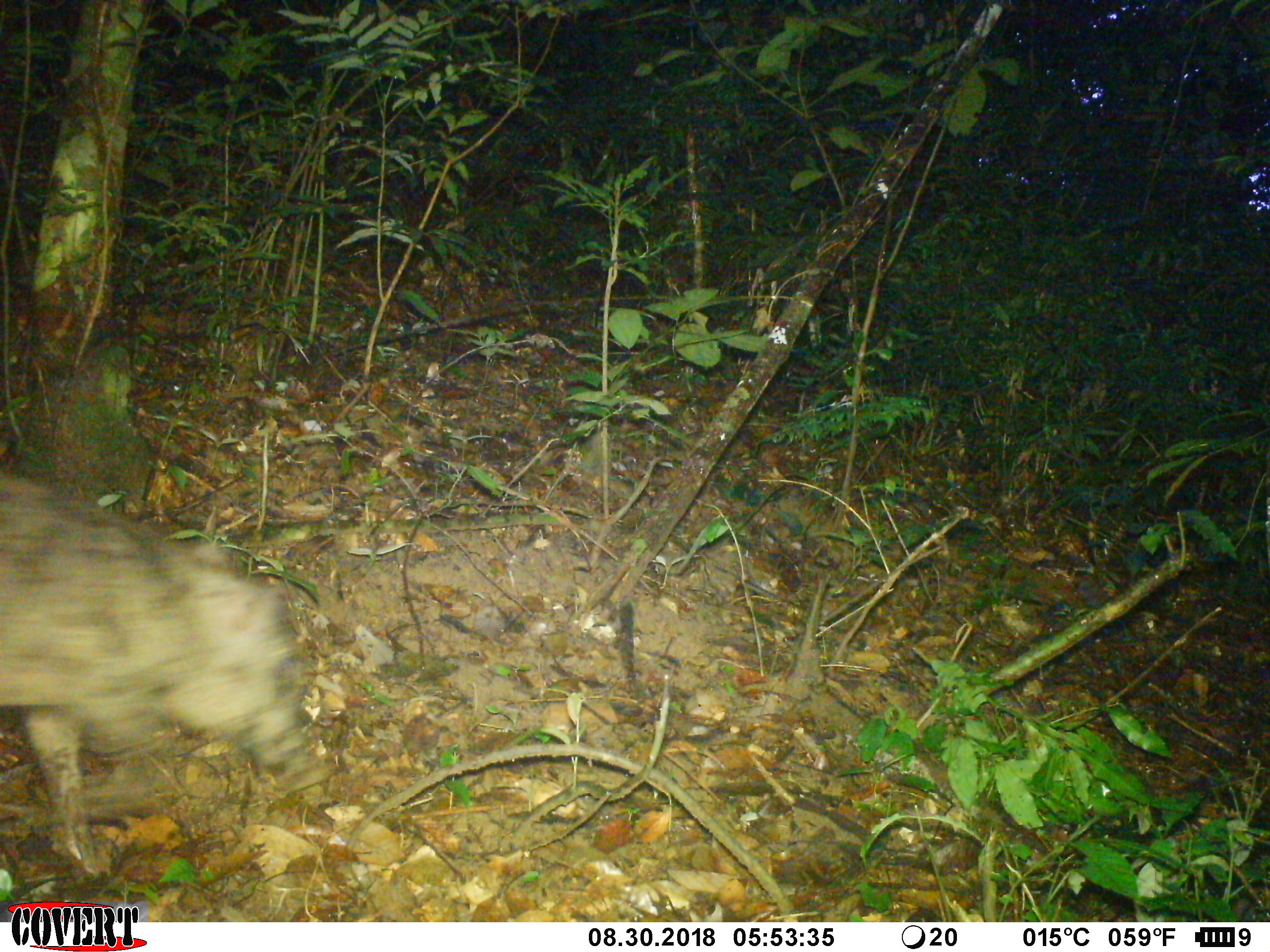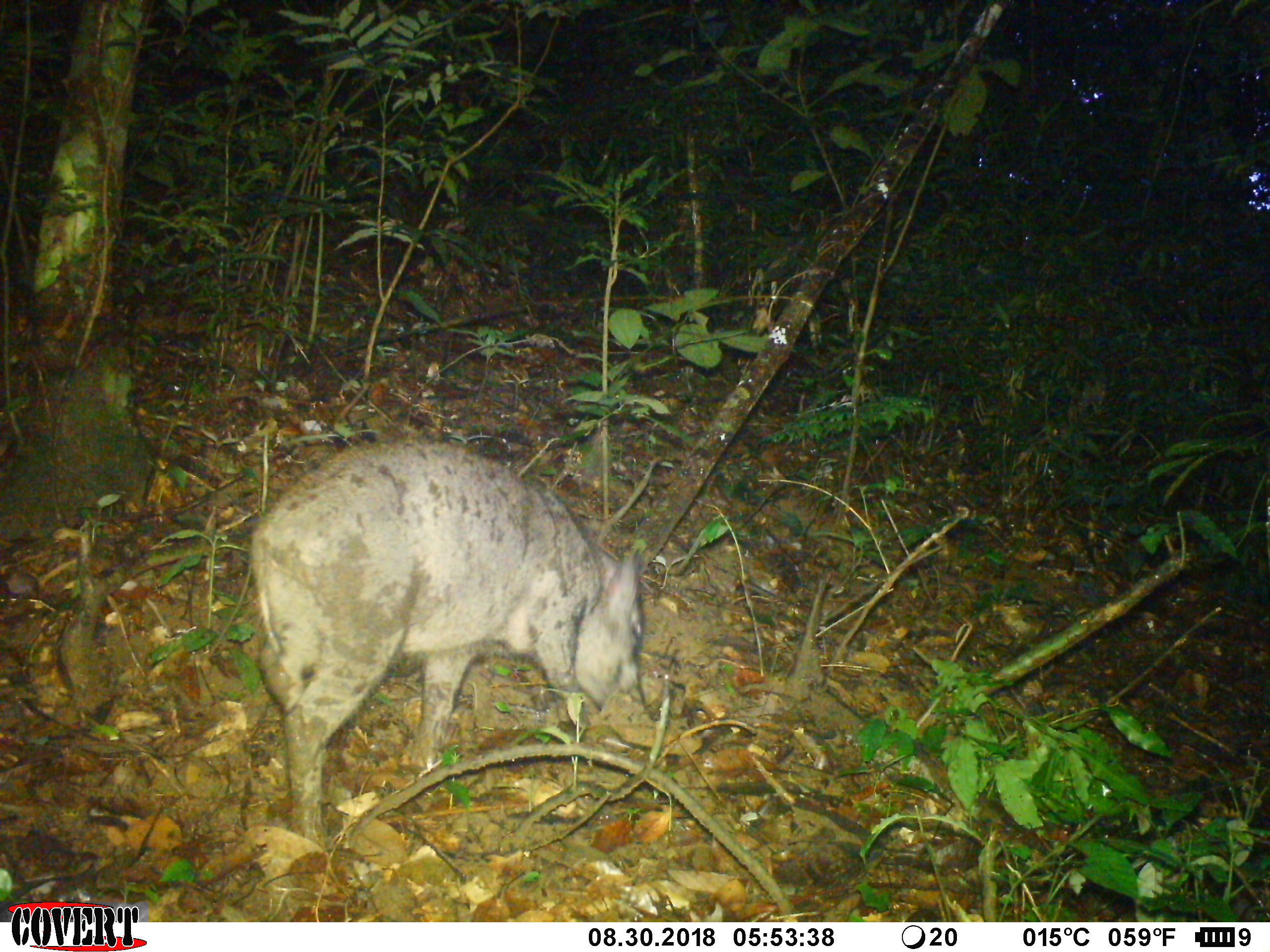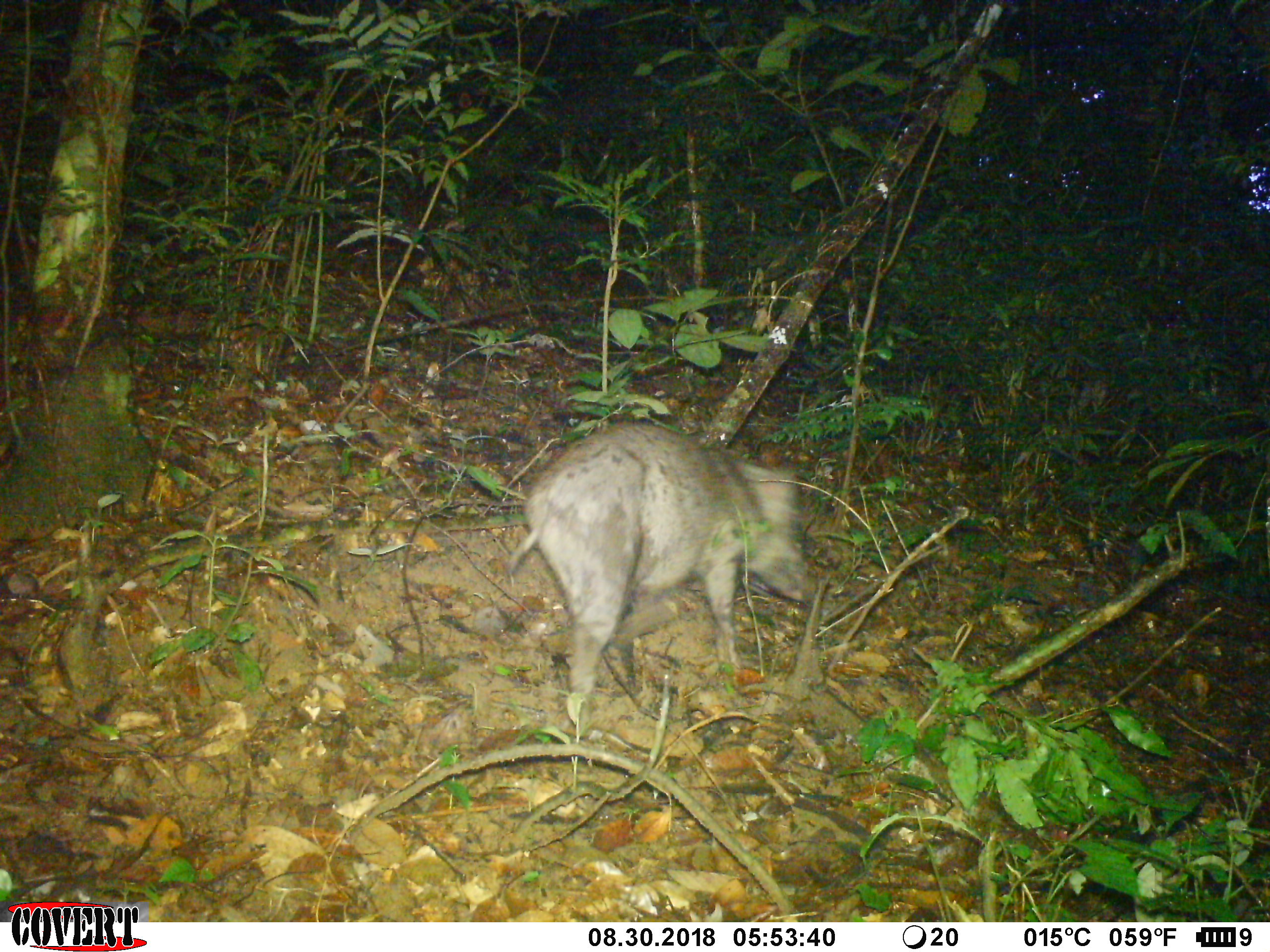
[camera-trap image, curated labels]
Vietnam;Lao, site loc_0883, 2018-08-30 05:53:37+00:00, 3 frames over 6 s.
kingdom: Animalia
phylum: Chordata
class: Mammalia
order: Artiodactyla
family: Suidae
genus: Sus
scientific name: Sus scrofa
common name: eurasian wild pig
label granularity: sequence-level